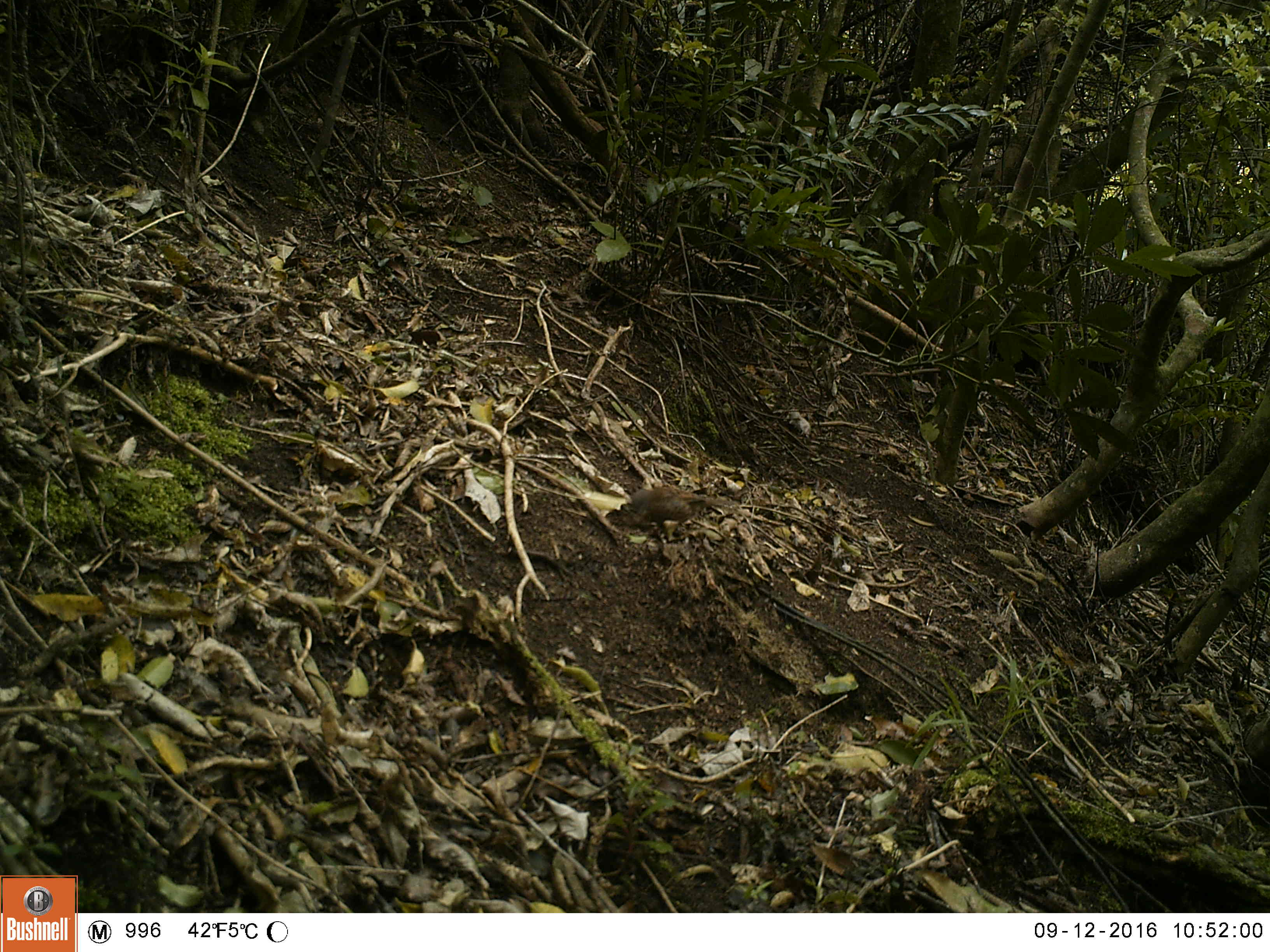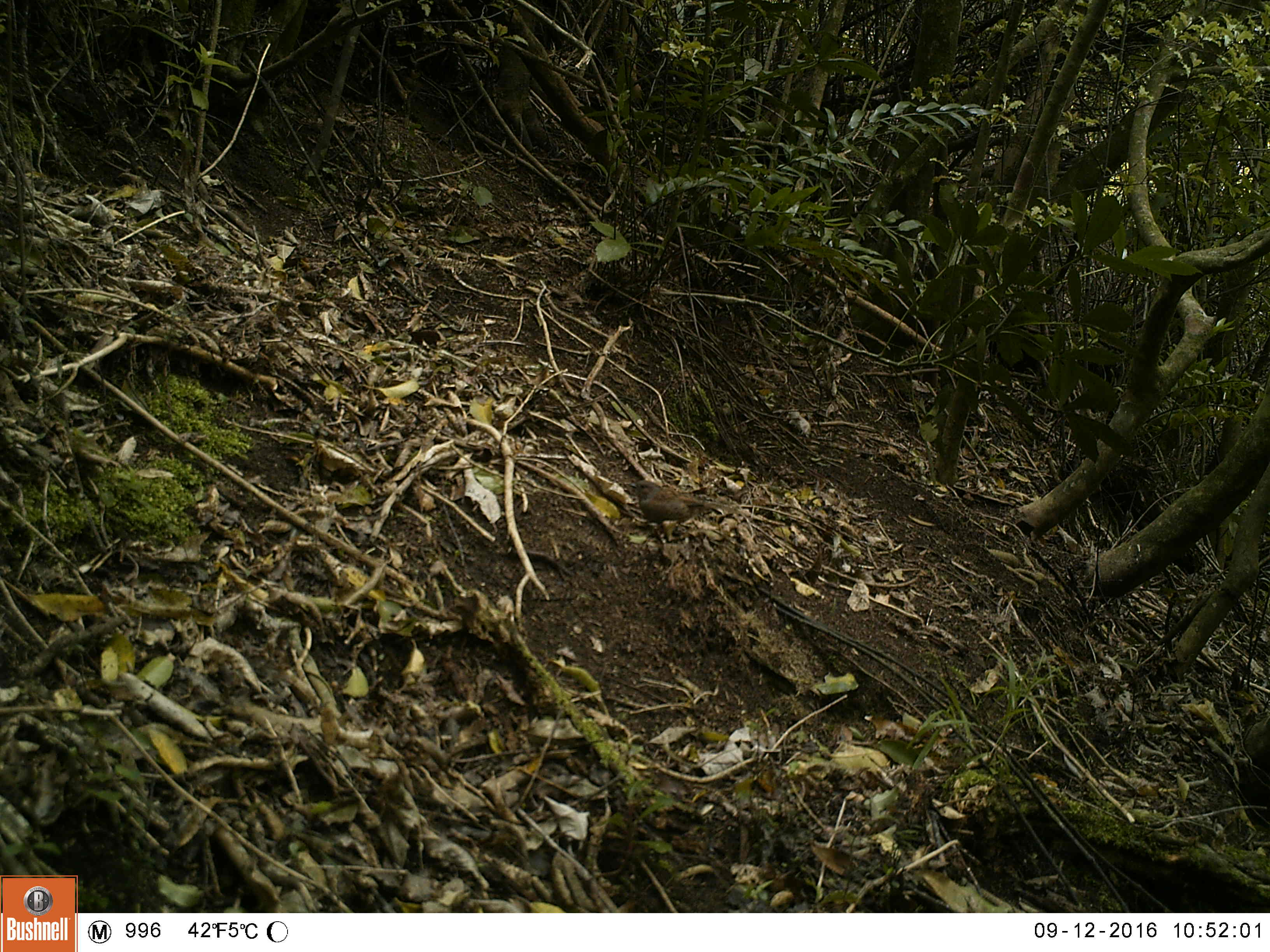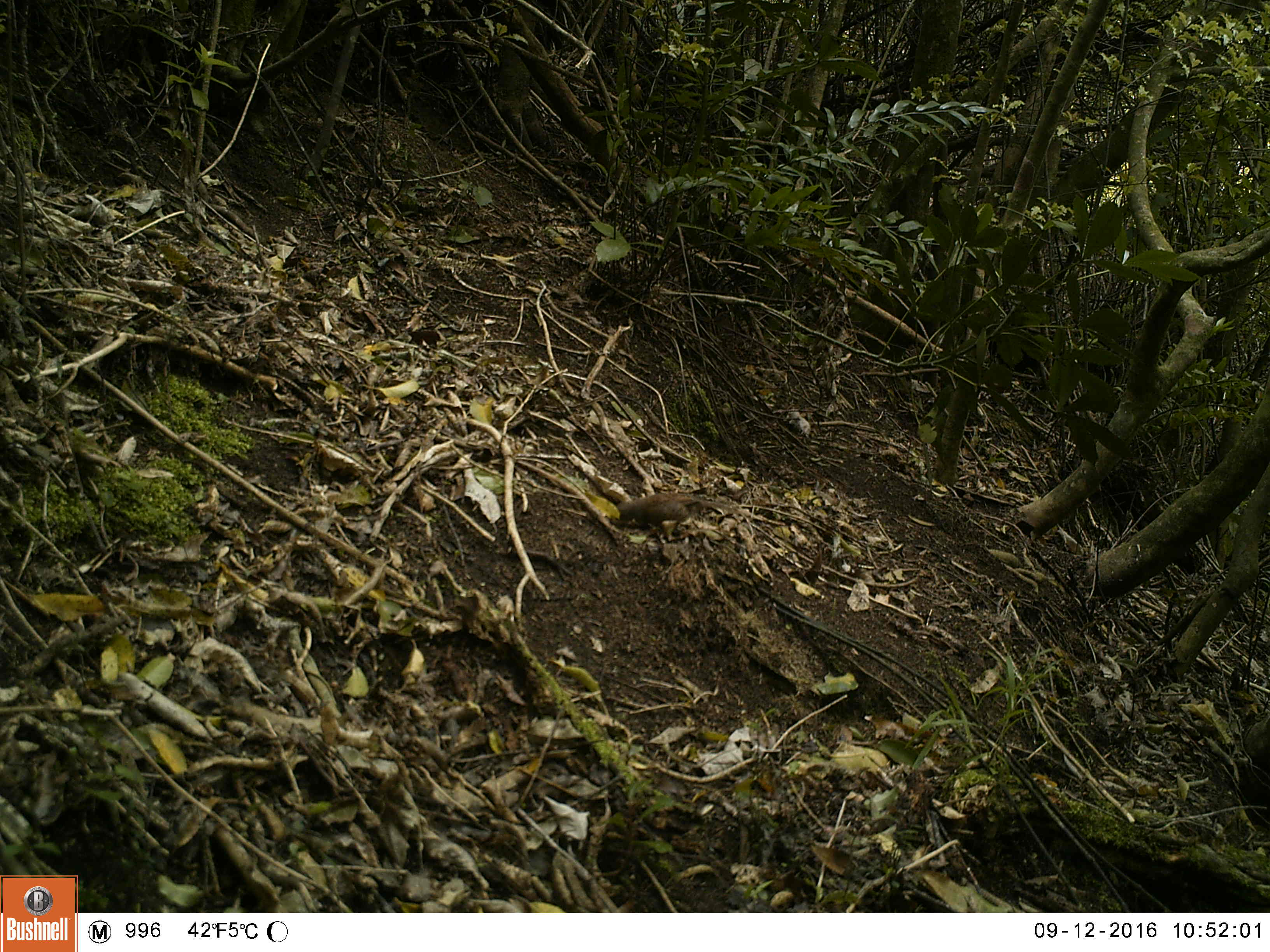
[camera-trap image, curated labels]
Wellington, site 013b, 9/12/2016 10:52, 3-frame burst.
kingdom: Animalia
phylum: Chordata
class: Aves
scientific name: Aves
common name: bird